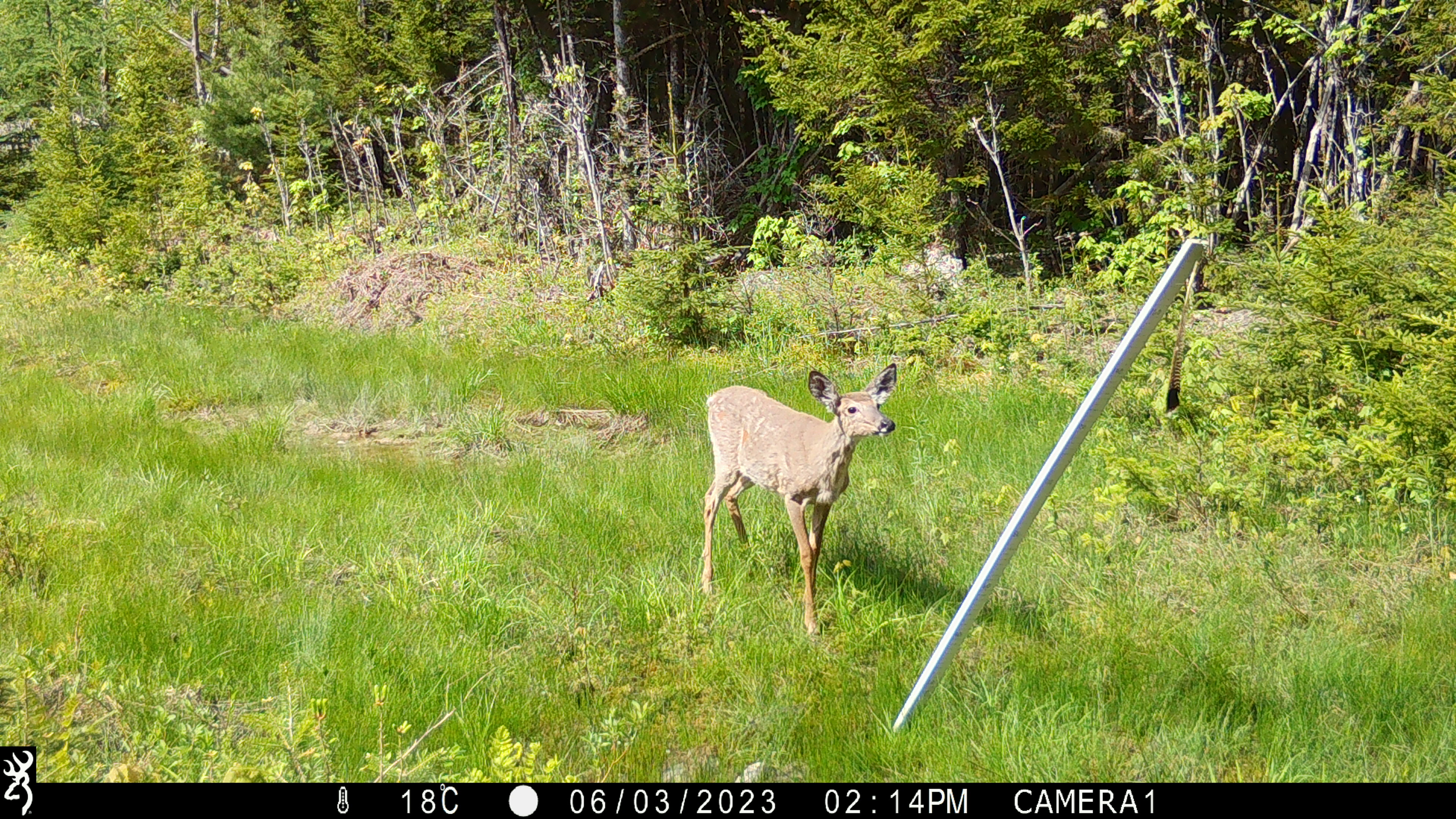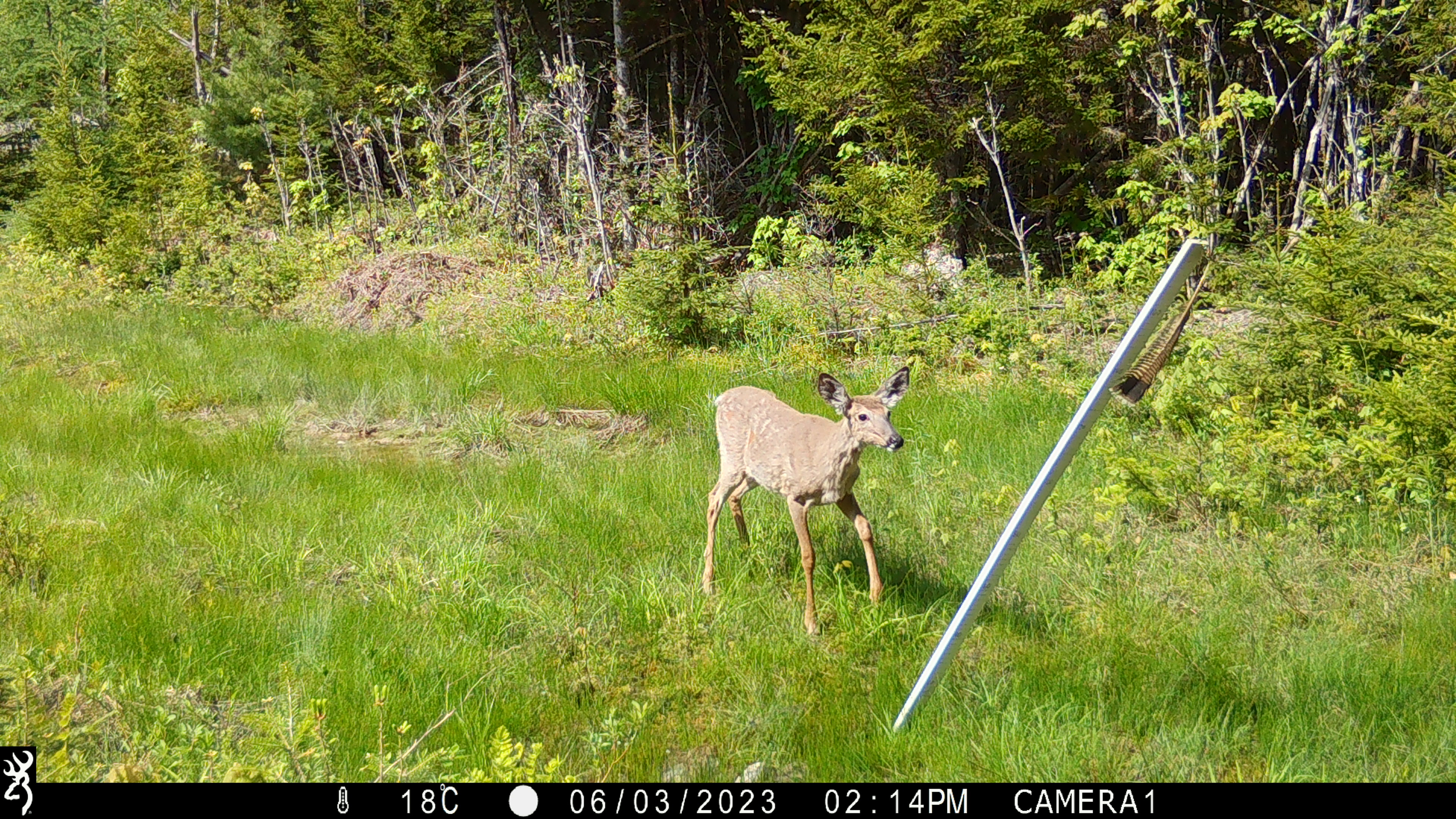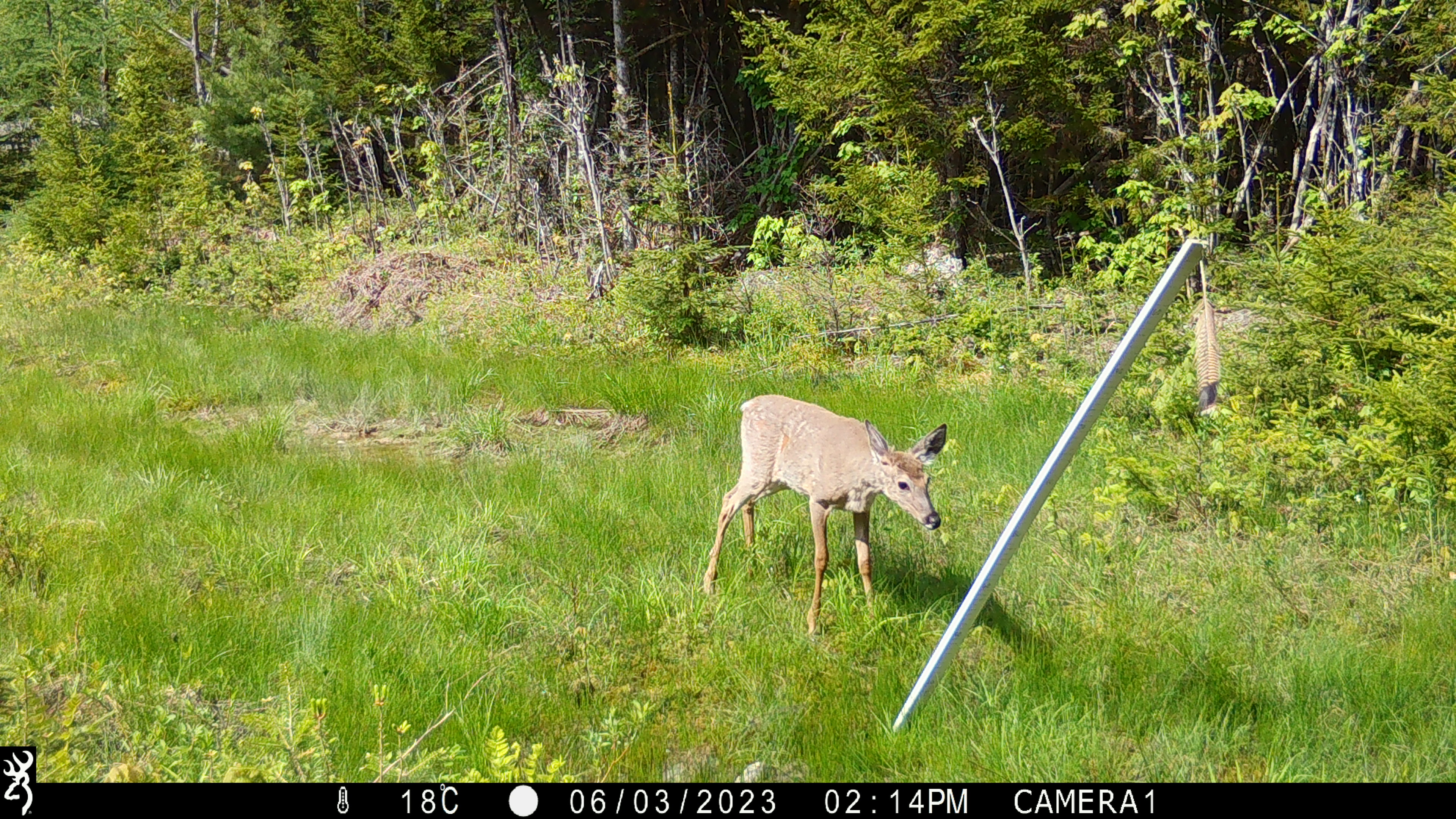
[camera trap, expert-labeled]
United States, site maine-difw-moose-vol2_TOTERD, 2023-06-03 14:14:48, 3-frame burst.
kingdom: Animalia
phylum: Chordata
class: Mammalia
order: Artiodactyla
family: Cervidae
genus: Odocoileus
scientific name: Odocoileus virginianus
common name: white-tailed deer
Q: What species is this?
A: White-tailed deer (Odocoileus virginianus).